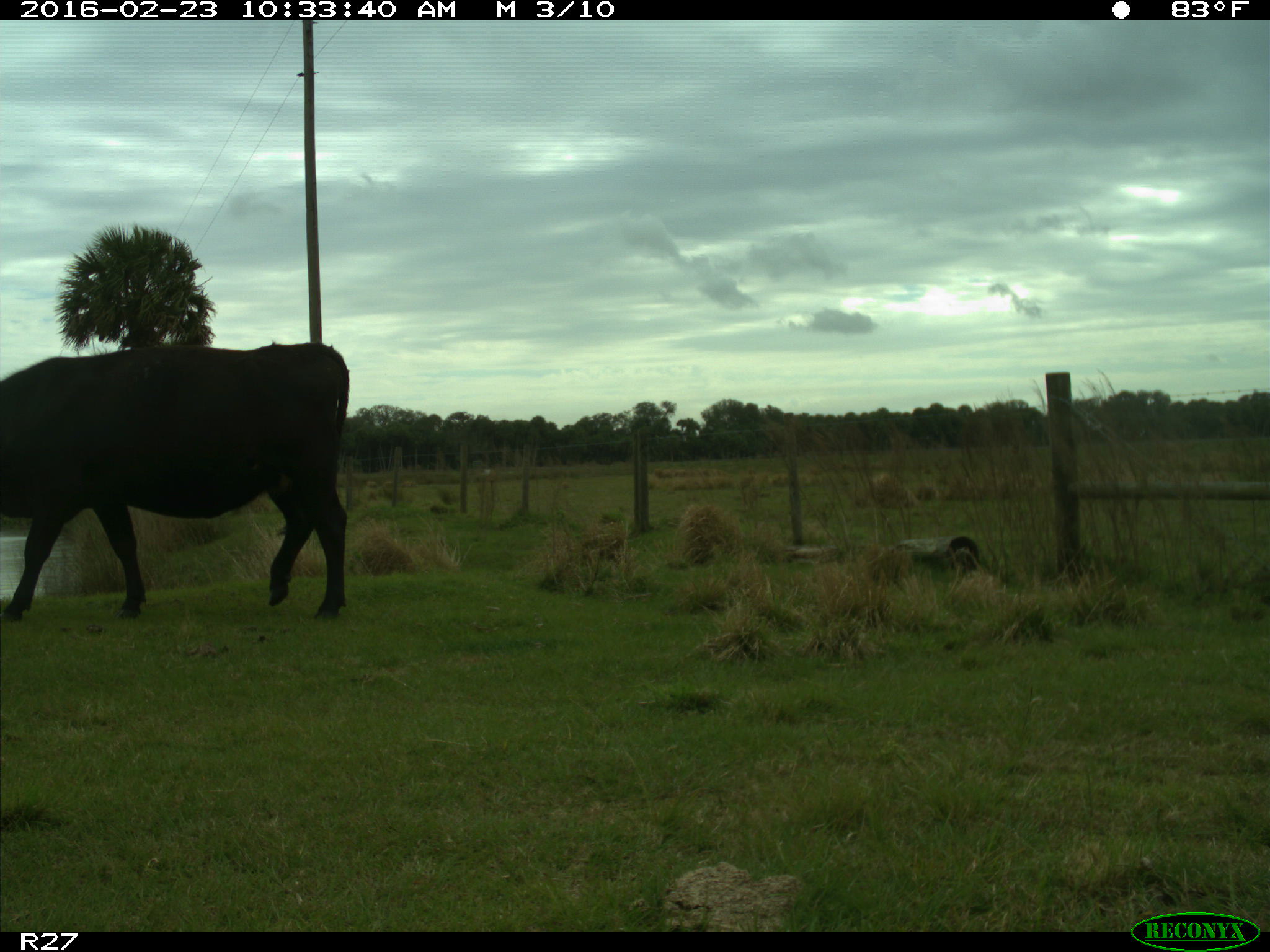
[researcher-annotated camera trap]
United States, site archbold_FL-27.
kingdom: Animalia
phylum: Chordata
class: Mammalia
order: Artiodactyla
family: Bovidae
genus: Bos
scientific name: Bos taurus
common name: domestic cow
Bos taurus (domestic cow).